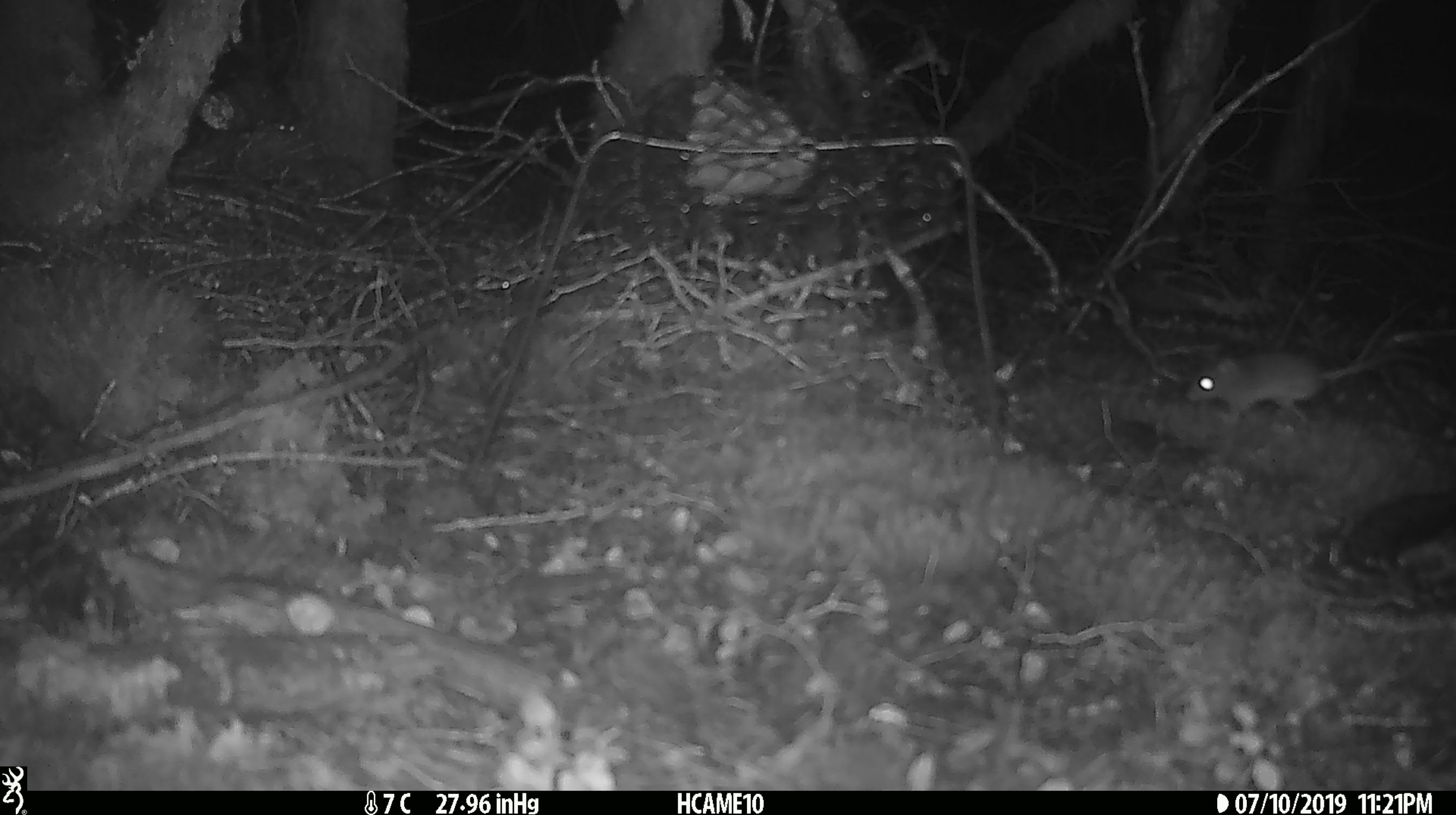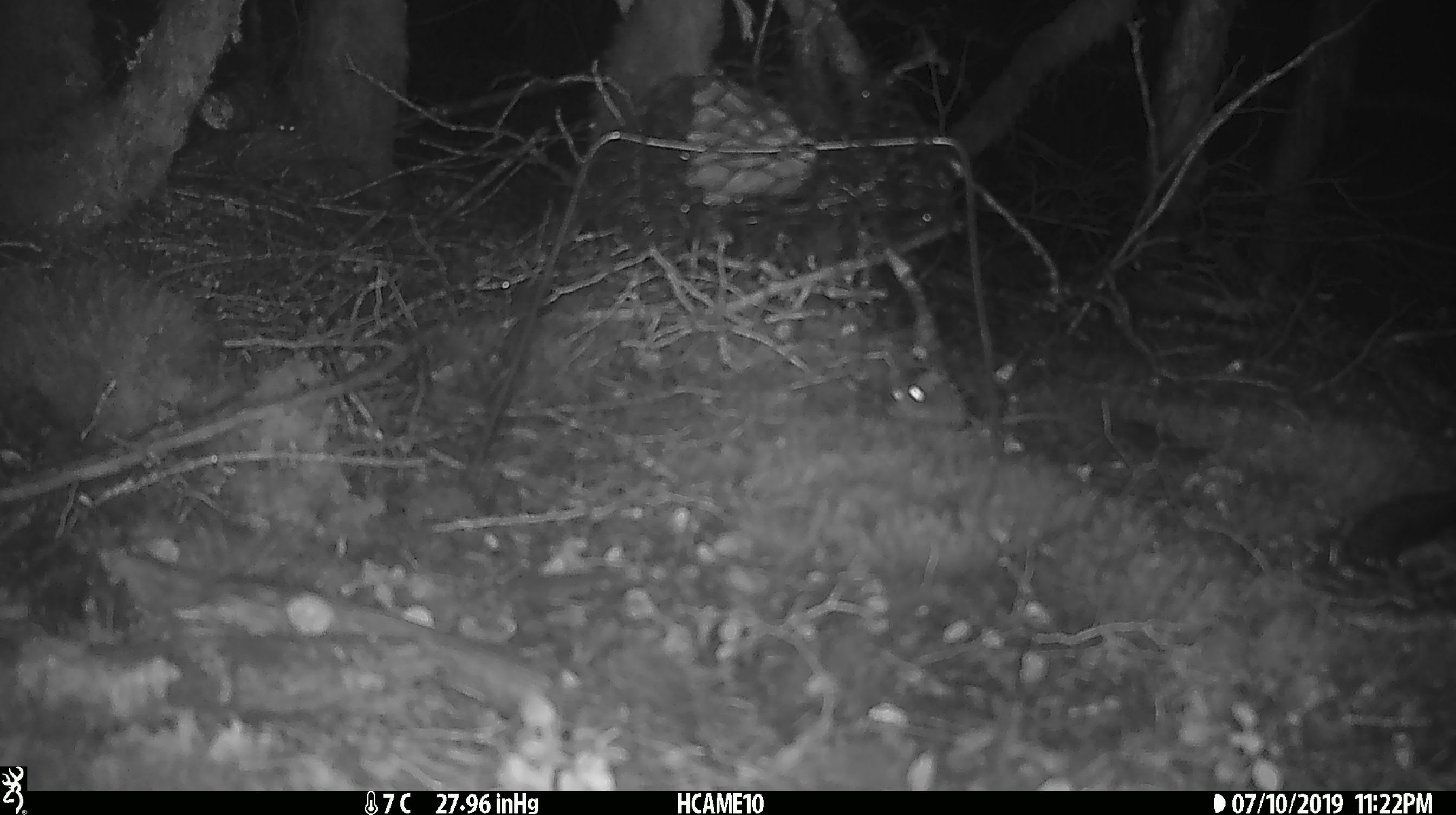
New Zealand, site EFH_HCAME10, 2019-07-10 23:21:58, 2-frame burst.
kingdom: Animalia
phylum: Chordata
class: Mammalia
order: Rodentia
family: Muridae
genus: Mus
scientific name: Mus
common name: mouse